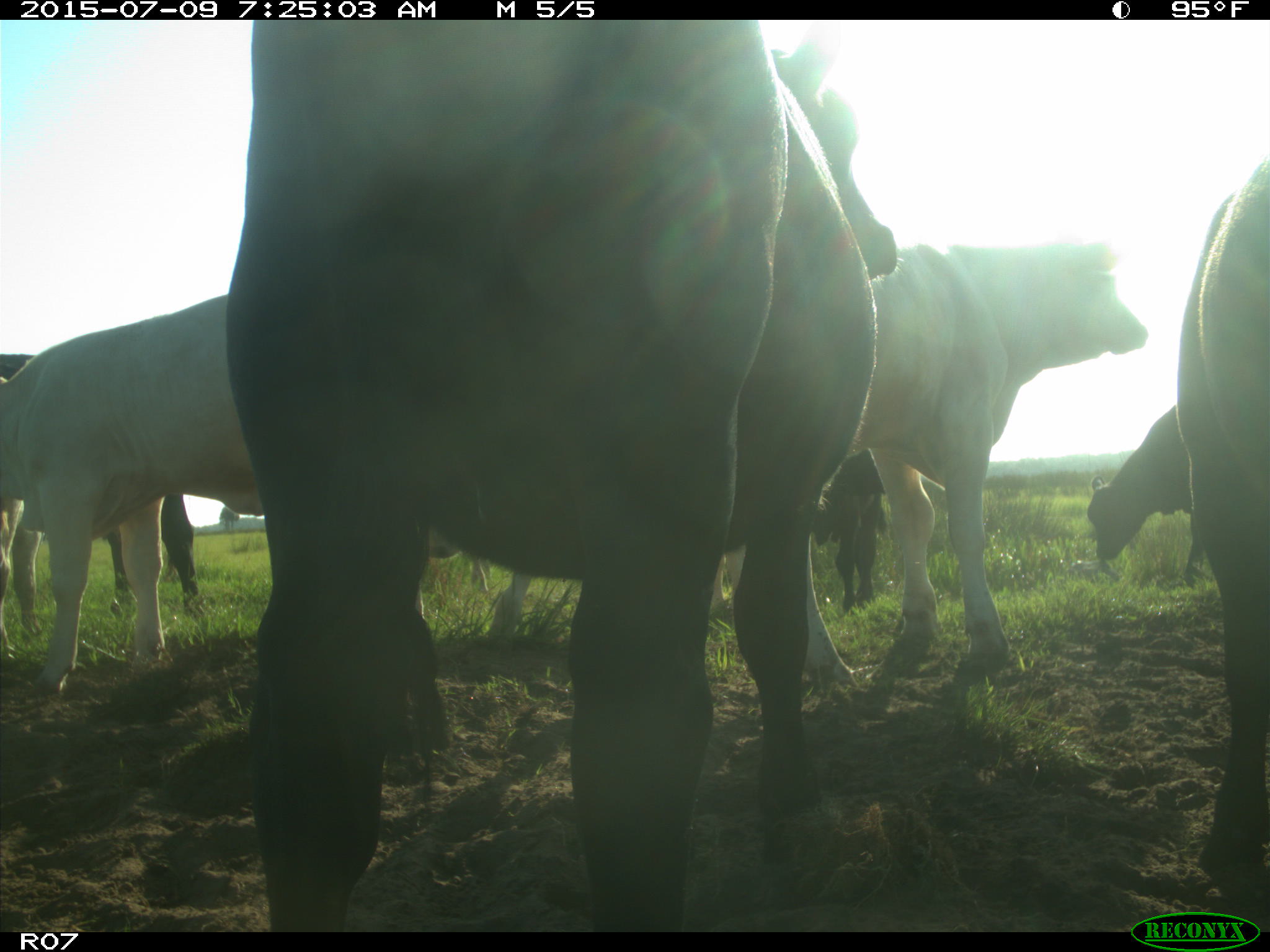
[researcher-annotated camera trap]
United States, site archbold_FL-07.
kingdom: Animalia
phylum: Chordata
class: Mammalia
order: Artiodactyla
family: Bovidae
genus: Bos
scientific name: Bos taurus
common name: domestic cow